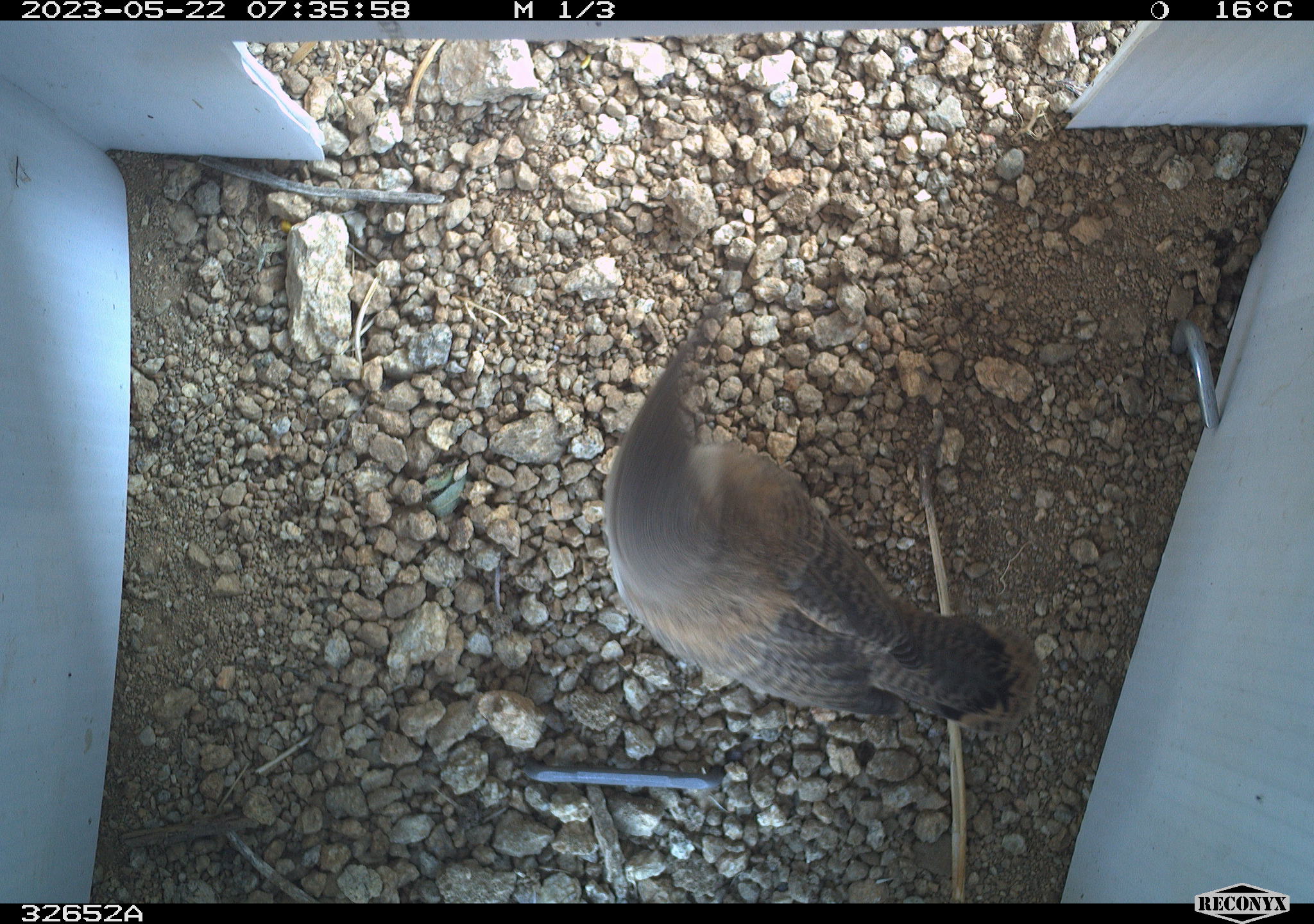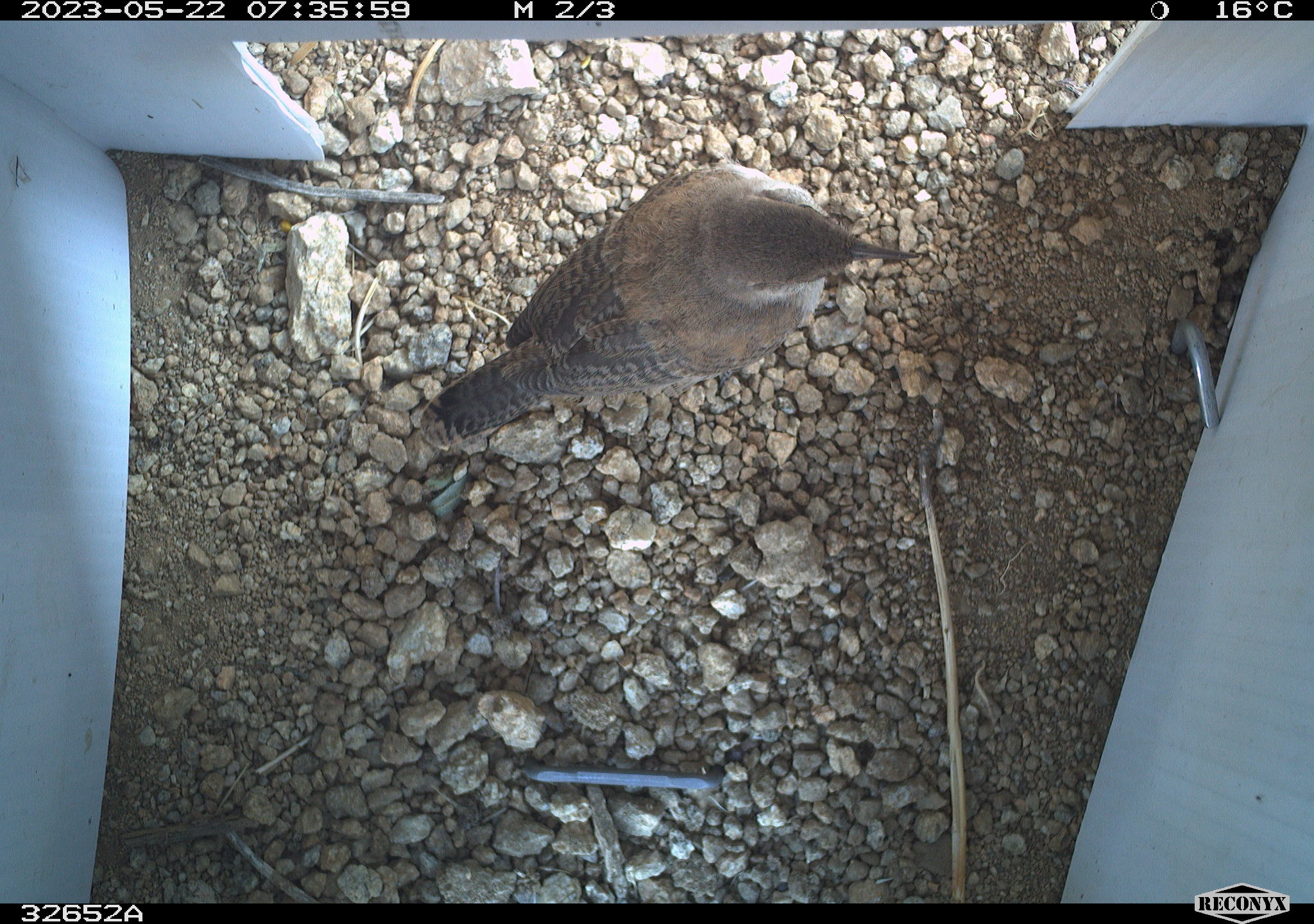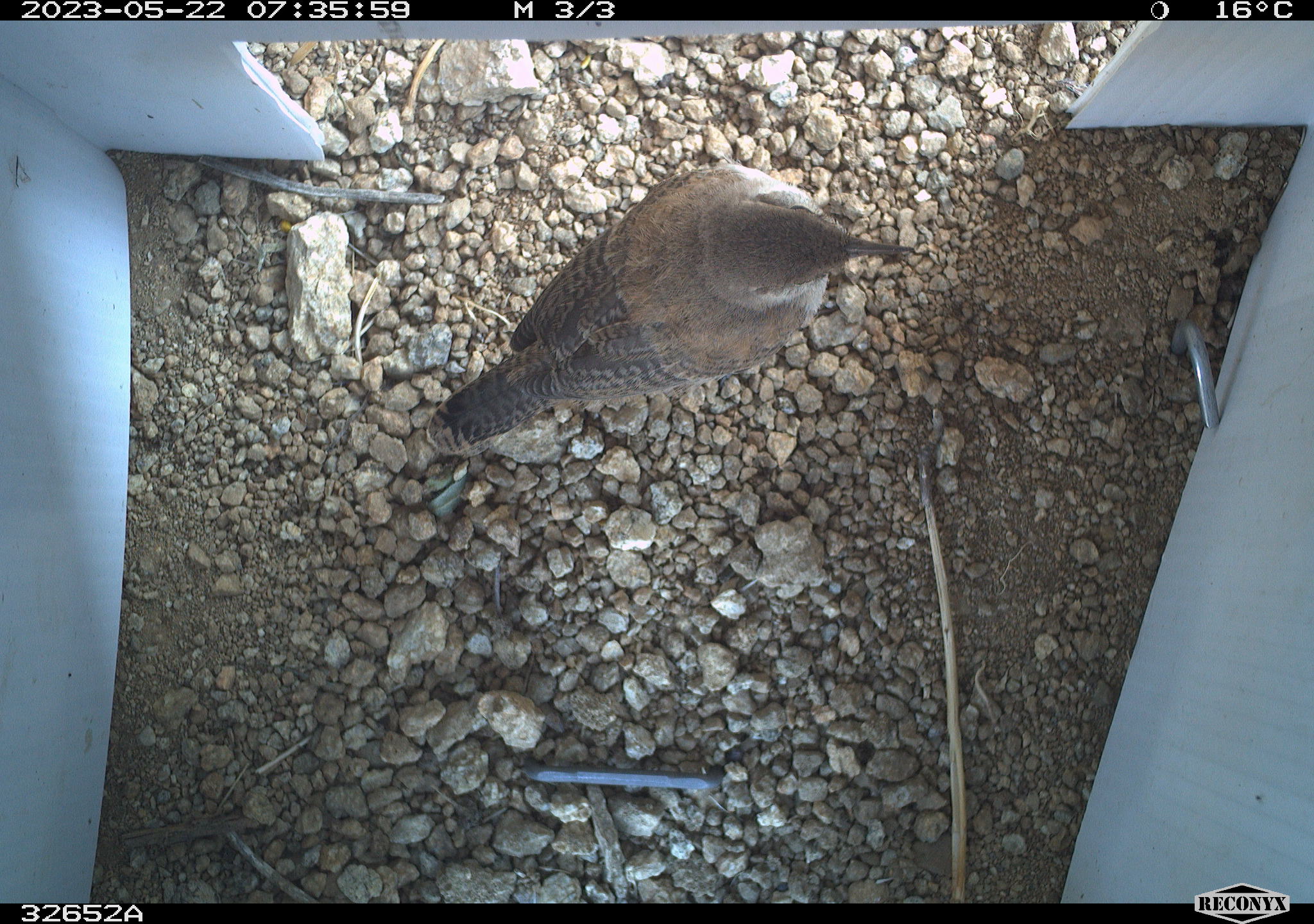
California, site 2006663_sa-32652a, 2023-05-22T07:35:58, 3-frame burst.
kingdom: Animalia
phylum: Chordata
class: Aves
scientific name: Aves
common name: bird